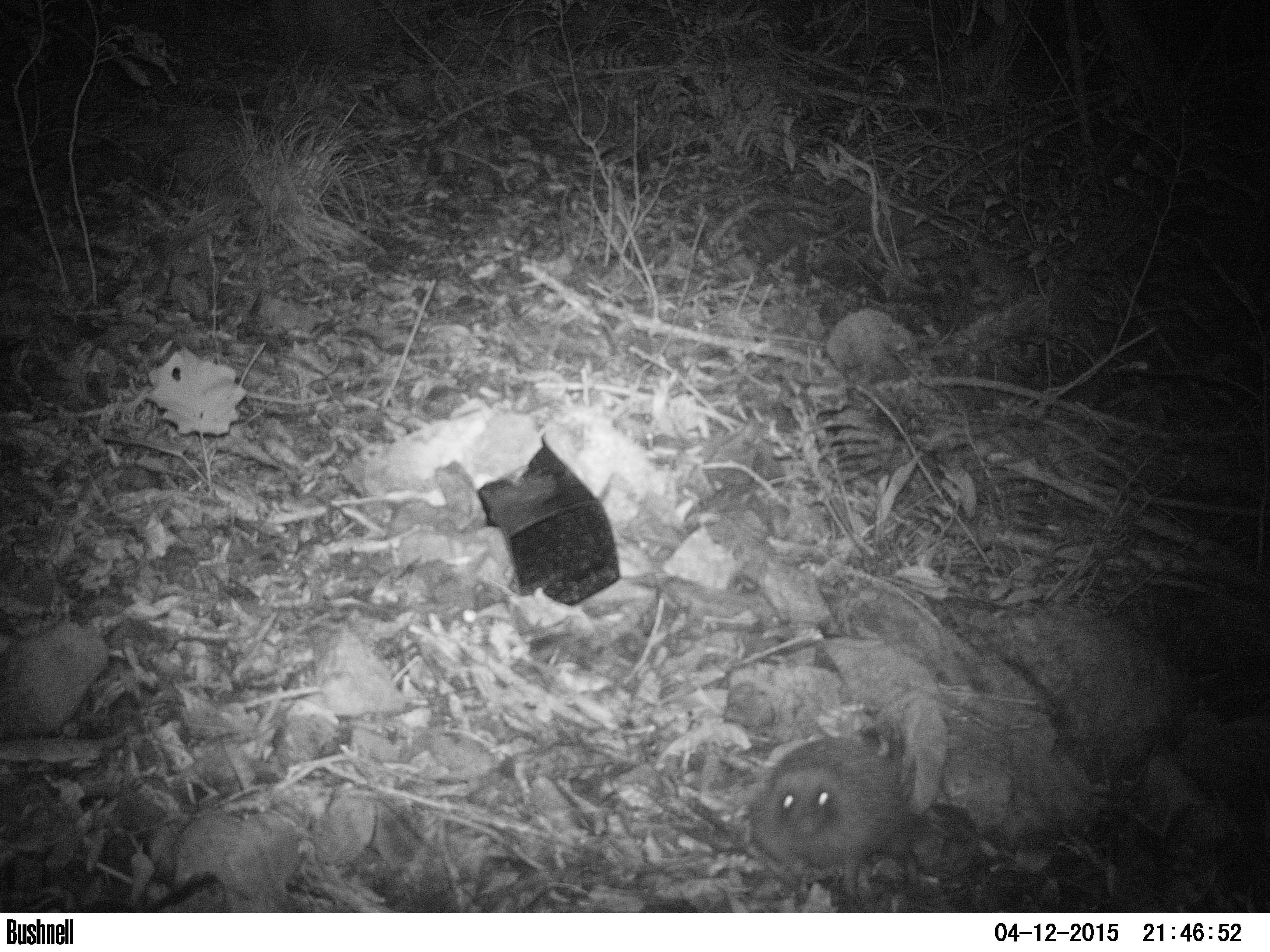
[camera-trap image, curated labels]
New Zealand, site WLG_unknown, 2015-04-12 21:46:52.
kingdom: Animalia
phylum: Chordata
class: Mammalia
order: Eulipotyphla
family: Erinaceidae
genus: Erinaceus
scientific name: Erinaceus europaeus europaeus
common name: european hedgehog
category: hedgehog